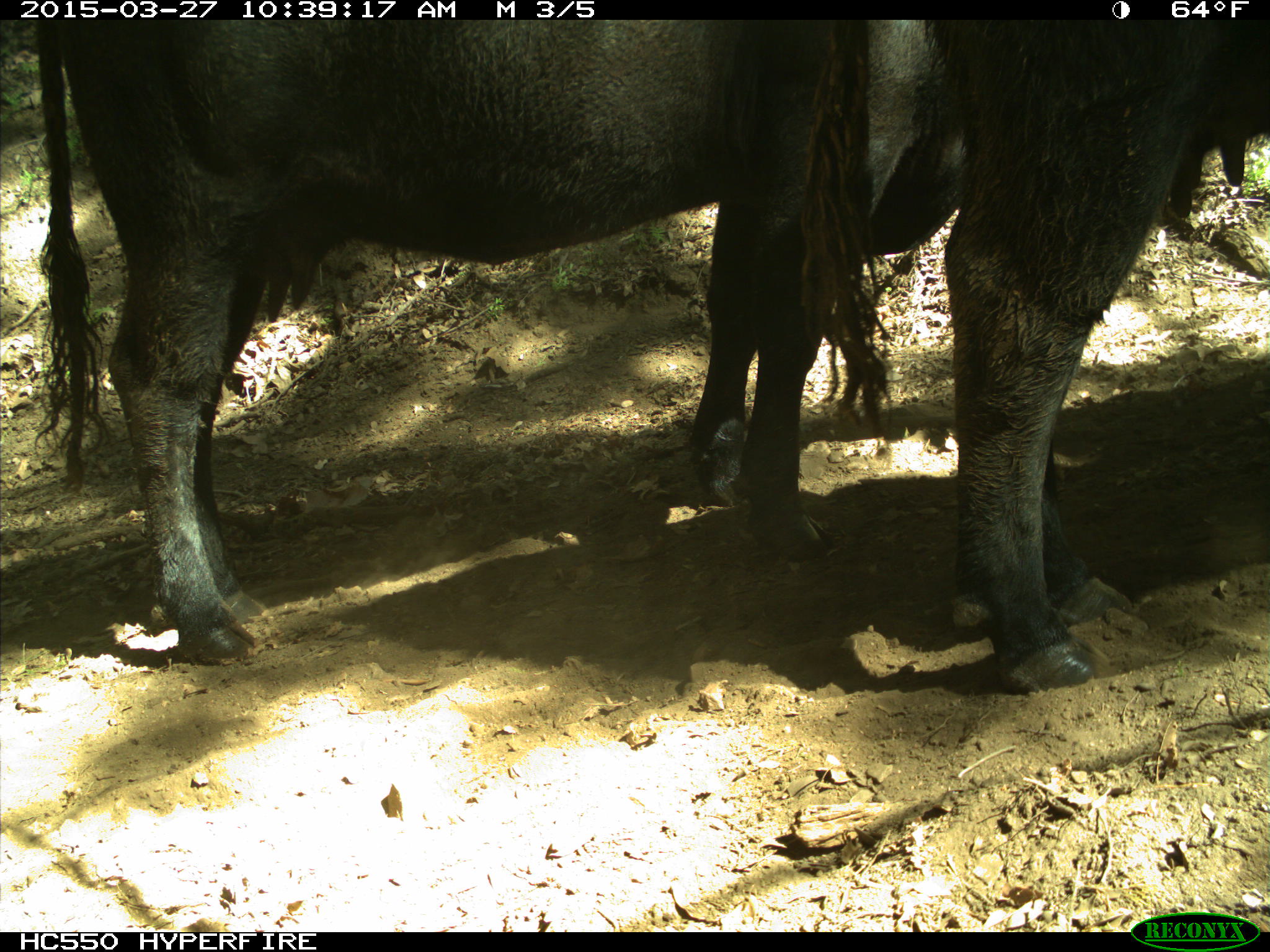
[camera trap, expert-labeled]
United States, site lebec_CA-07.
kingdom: Animalia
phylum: Chordata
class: Mammalia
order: Artiodactyla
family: Bovidae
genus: Bos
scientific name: Bos taurus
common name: domestic cow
Bos taurus (domestic cow).